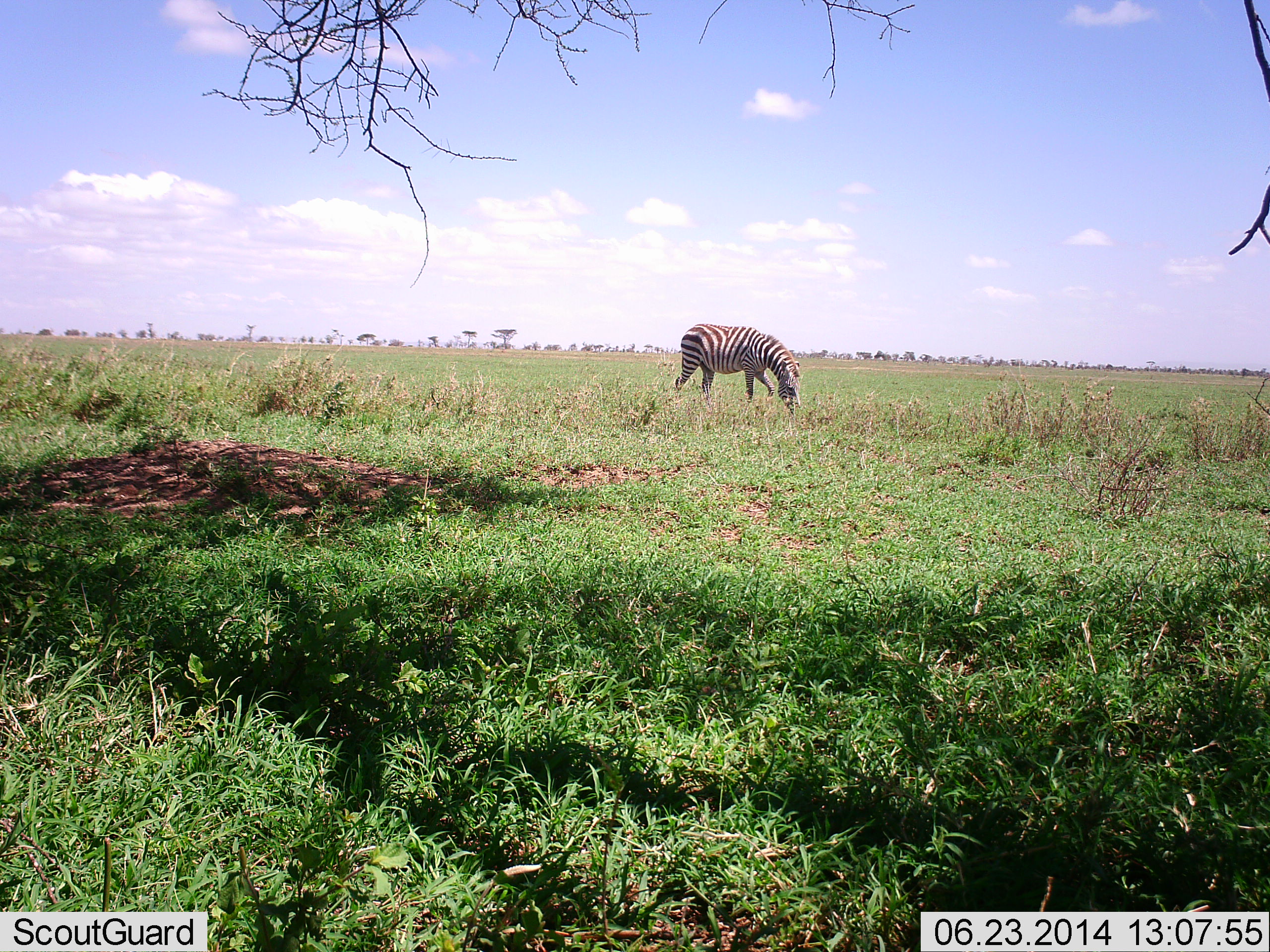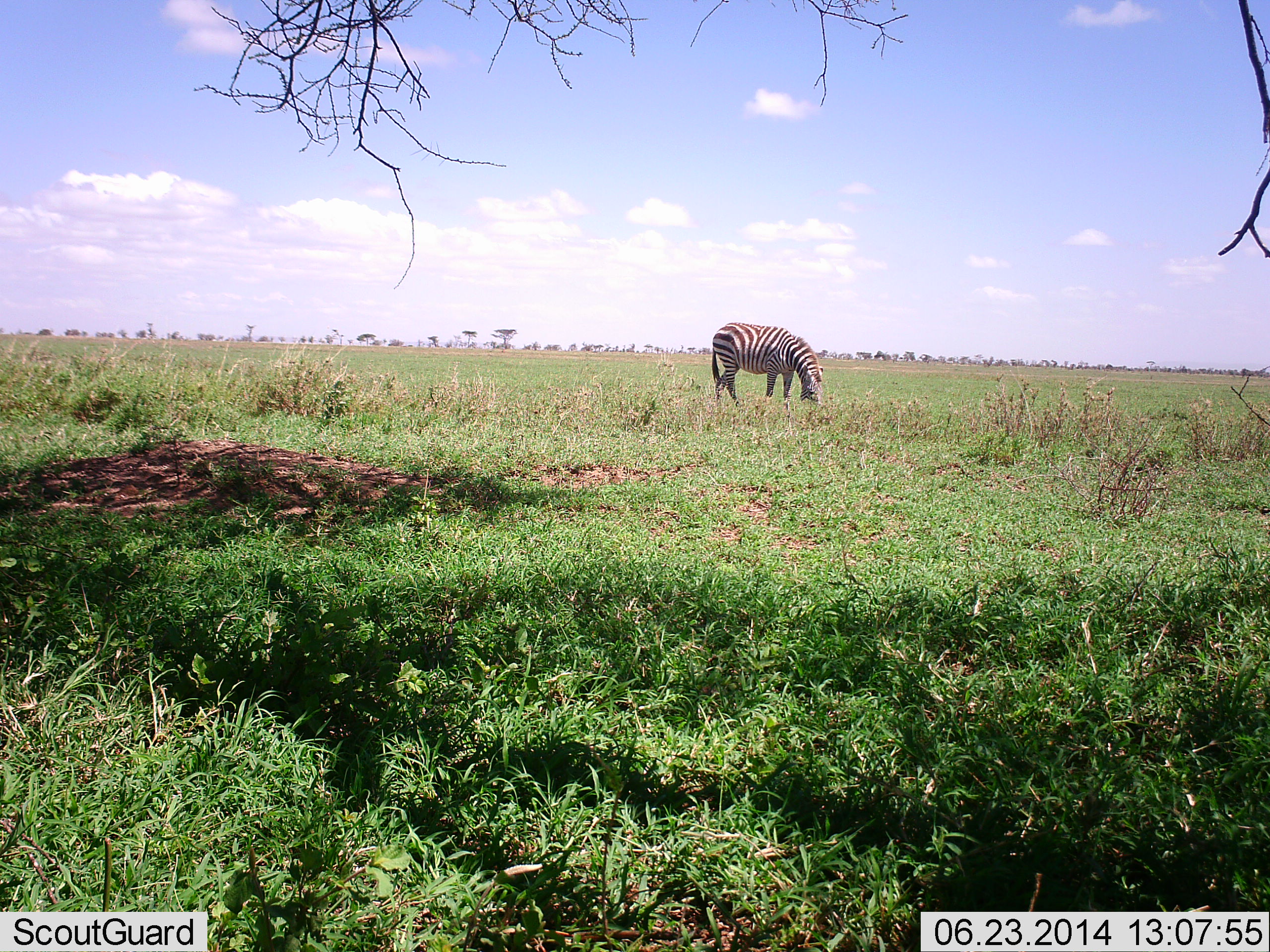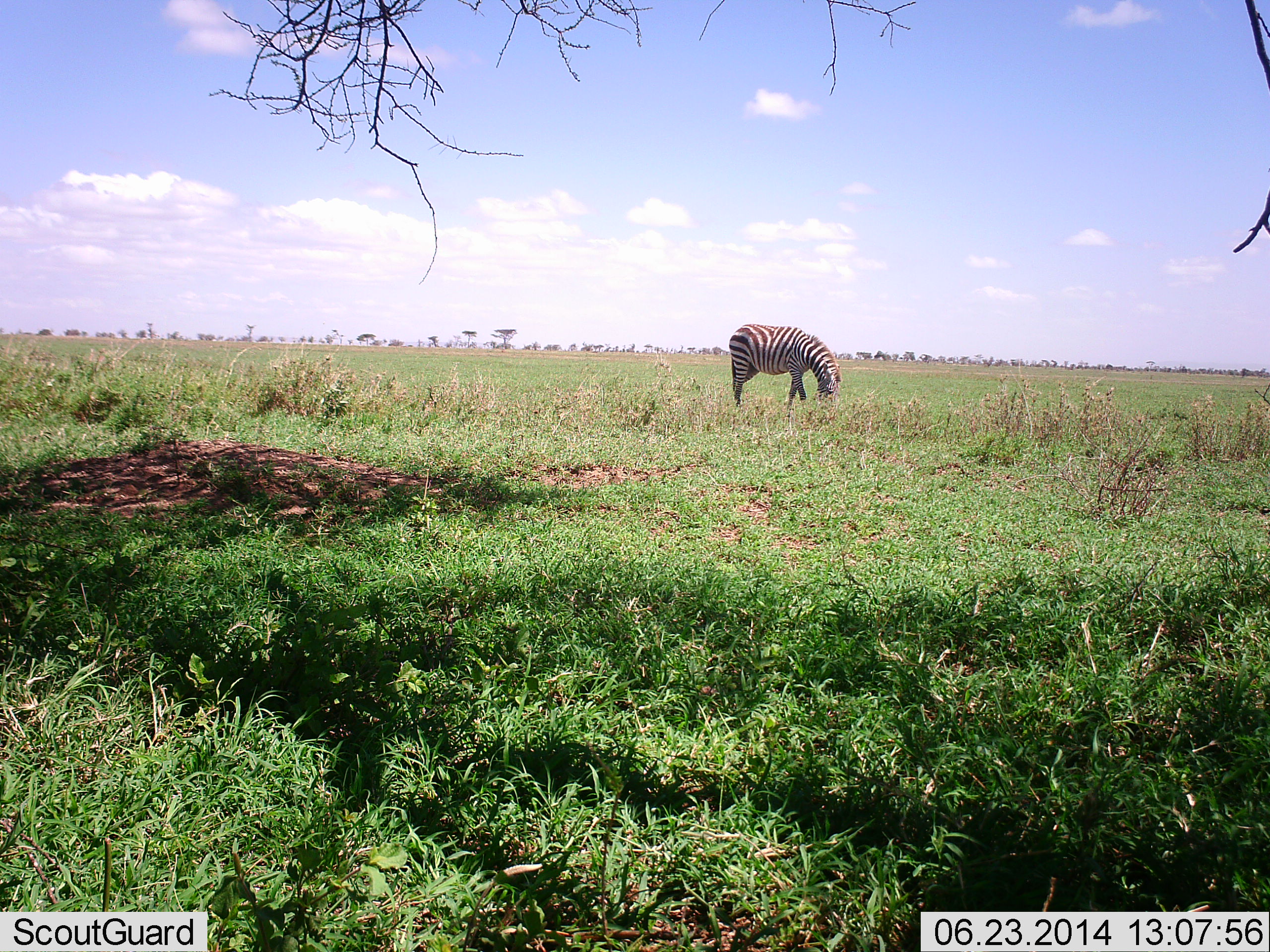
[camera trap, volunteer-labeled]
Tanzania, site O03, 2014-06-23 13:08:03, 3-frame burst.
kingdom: Animalia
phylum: Chordata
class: Mammalia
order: Perissodactyla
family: Equidae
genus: Equus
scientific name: Equus quagga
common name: plains zebra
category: zebra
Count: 1.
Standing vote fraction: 10%.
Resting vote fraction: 0%.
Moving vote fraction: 10%.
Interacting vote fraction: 0%.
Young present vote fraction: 0%.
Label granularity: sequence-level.